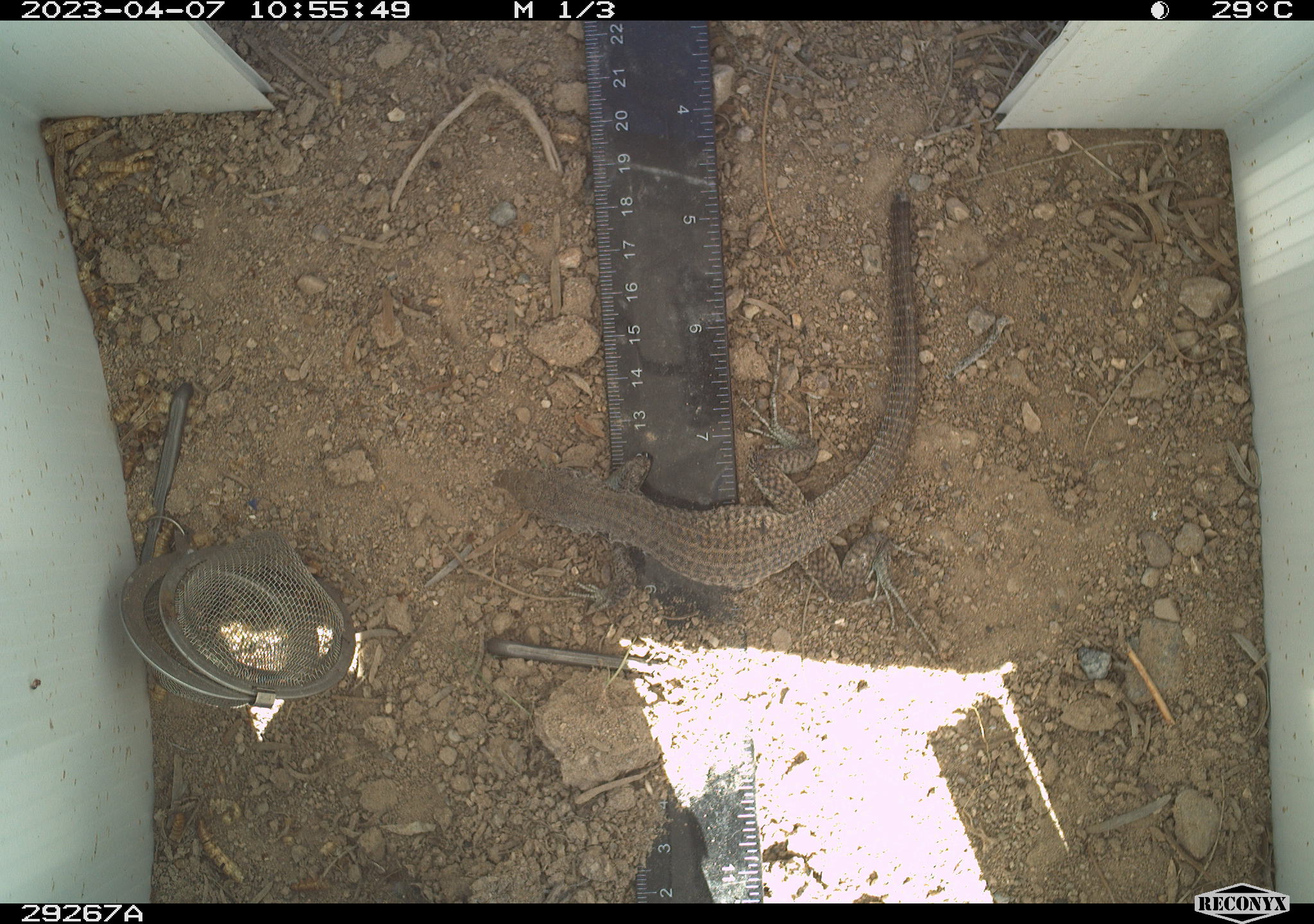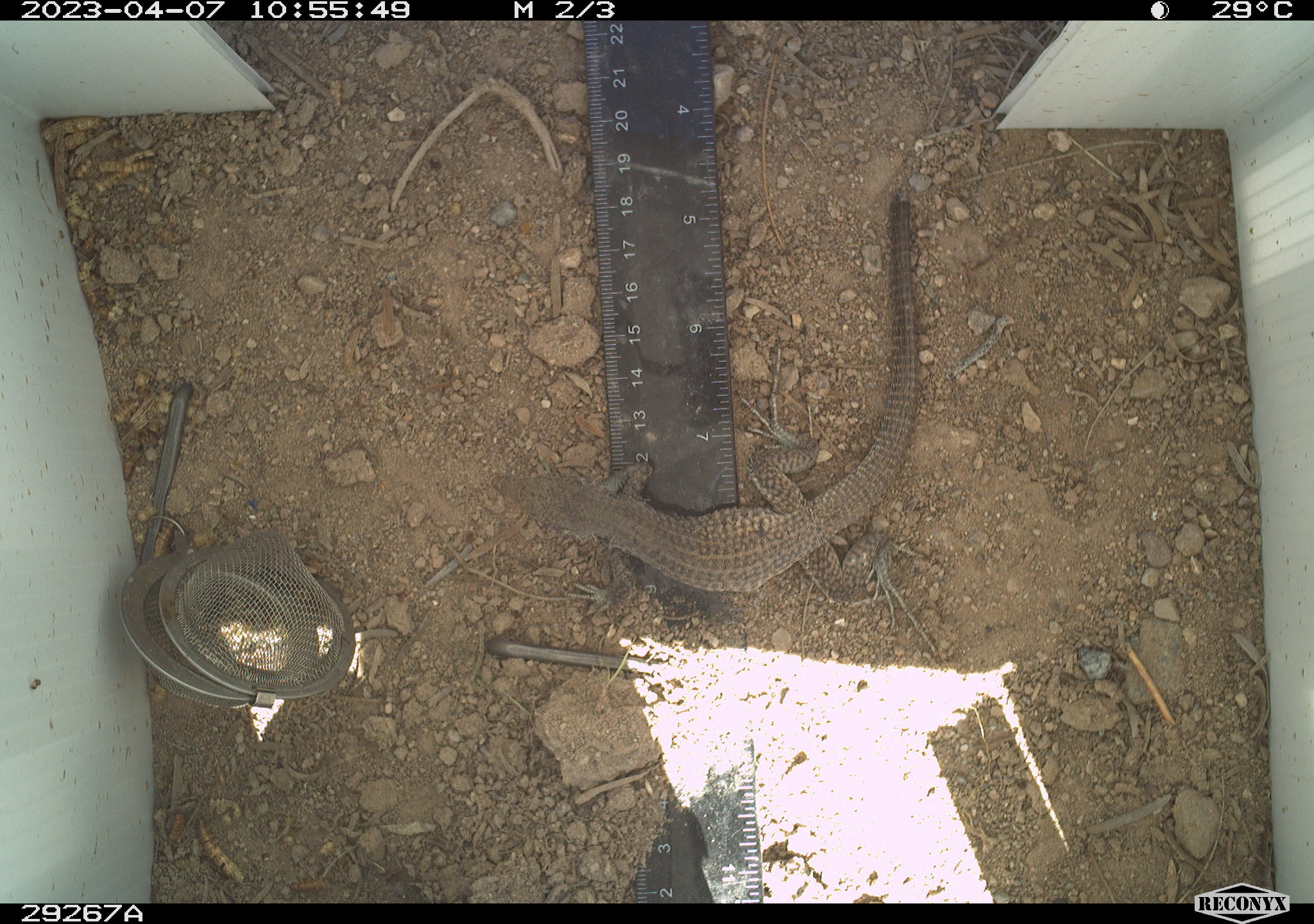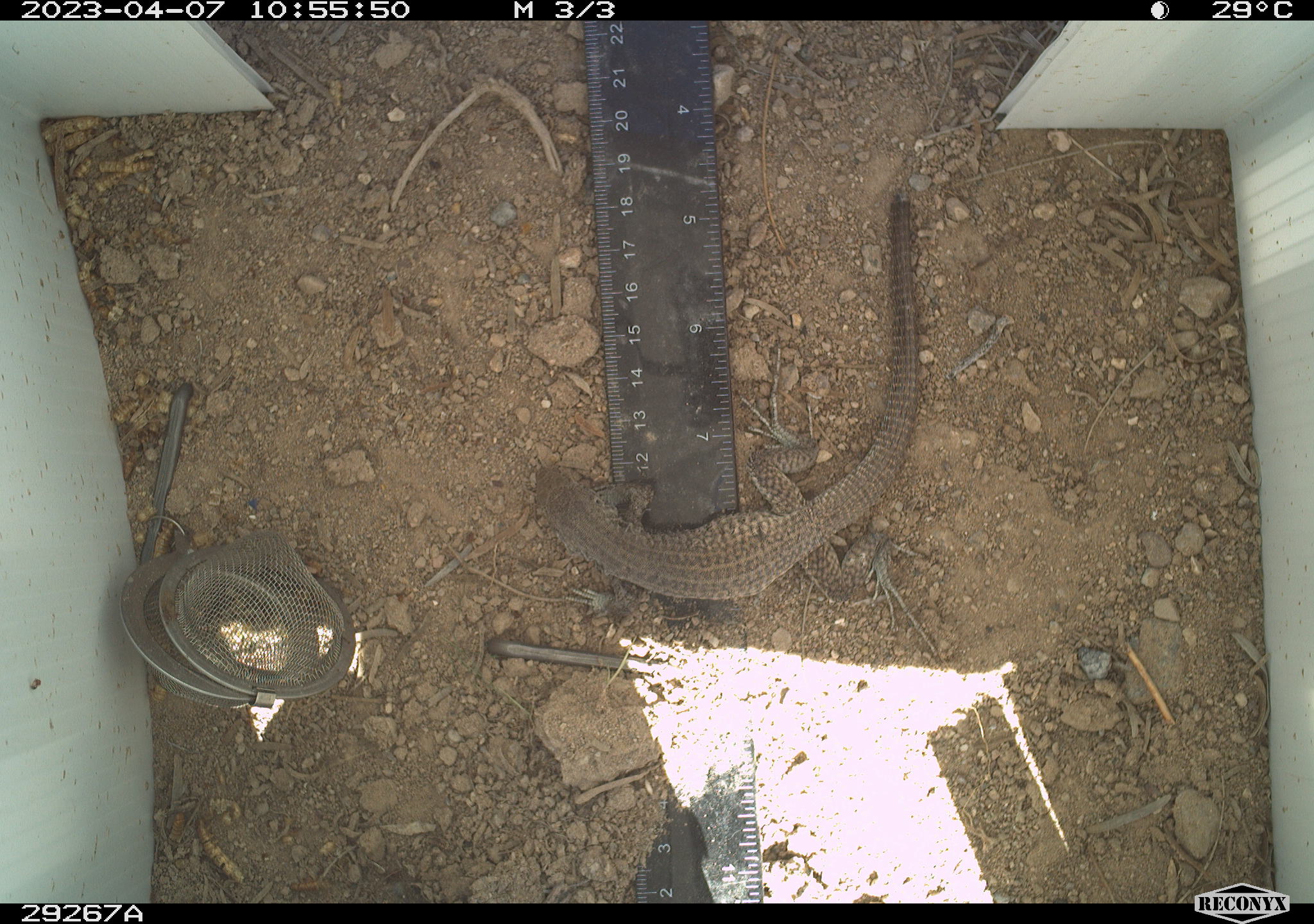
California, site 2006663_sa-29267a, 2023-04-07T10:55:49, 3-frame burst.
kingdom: Animalia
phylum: Chordata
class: Reptilia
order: Squamata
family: Teiidae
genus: Aspidoscelis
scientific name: Aspidoscelis tigris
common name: western whiptail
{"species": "western whiptail (Aspidoscelis tigris)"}